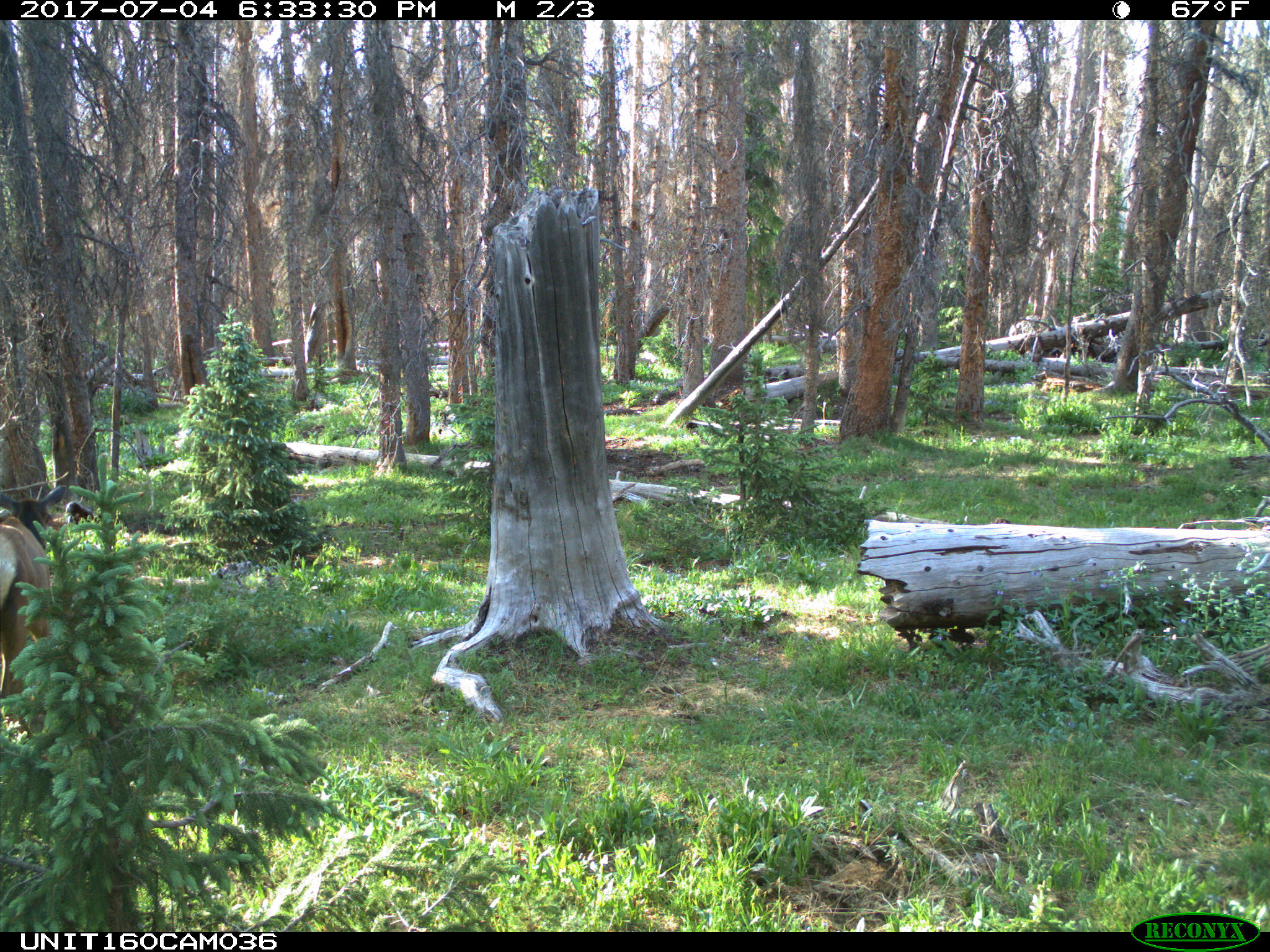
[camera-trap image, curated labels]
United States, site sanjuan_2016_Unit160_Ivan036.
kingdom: Animalia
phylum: Chordata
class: Mammalia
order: Artiodactyla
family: Cervidae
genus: Cervus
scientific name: Cervus elaphus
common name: red deer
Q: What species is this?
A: Cervus elaphus (red deer).